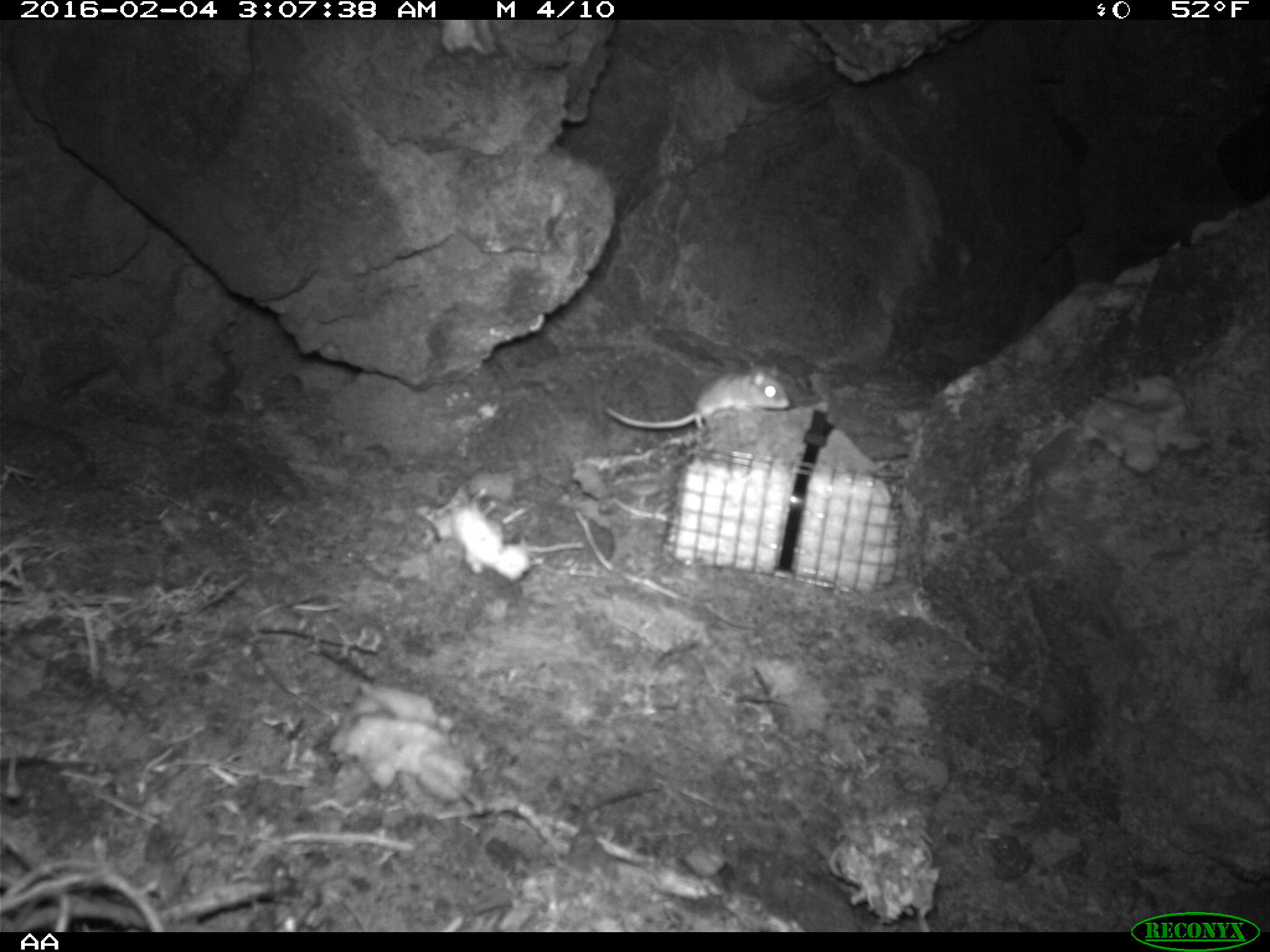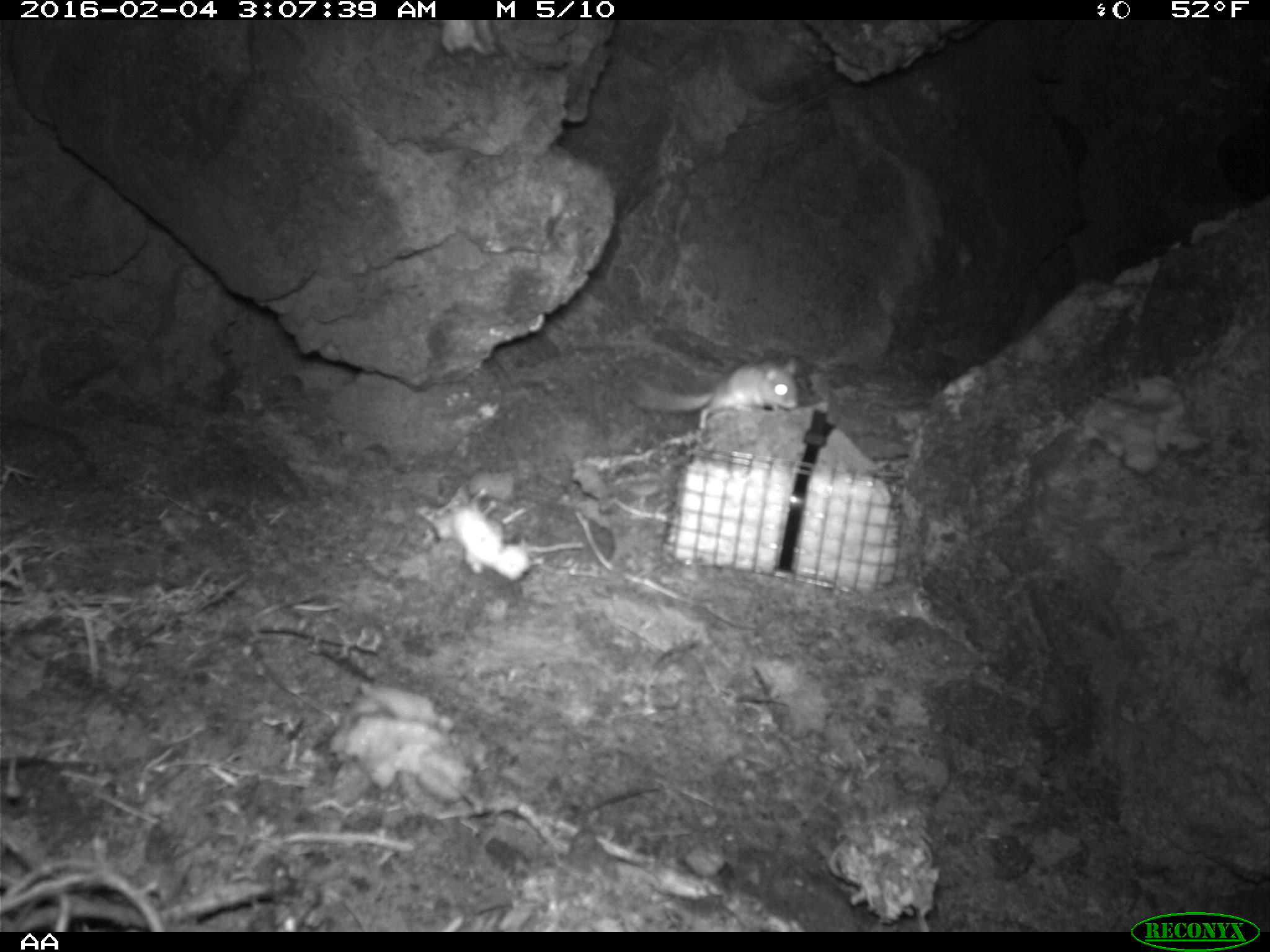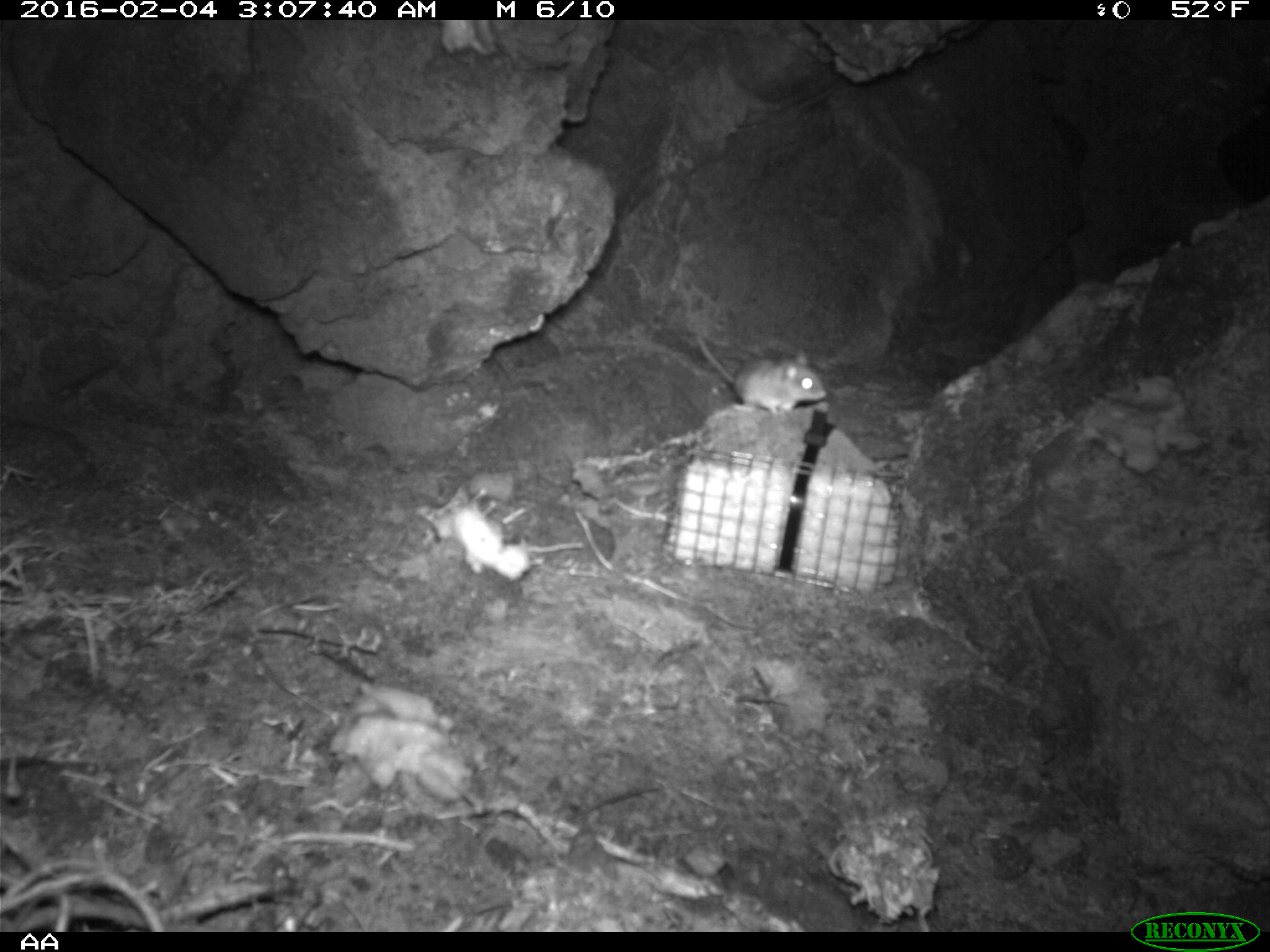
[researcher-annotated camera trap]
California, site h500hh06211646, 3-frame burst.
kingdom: Animalia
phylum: Chordata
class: Mammalia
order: Rodentia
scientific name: Rodentia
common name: rodent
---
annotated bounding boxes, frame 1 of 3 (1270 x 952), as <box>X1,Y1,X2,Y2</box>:
rodent: <box>605,363,790,429</box>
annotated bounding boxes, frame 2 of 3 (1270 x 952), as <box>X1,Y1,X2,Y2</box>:
rodent: <box>629,356,803,434</box>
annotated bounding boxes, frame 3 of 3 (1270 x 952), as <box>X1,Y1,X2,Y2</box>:
rodent: <box>696,338,826,413</box>